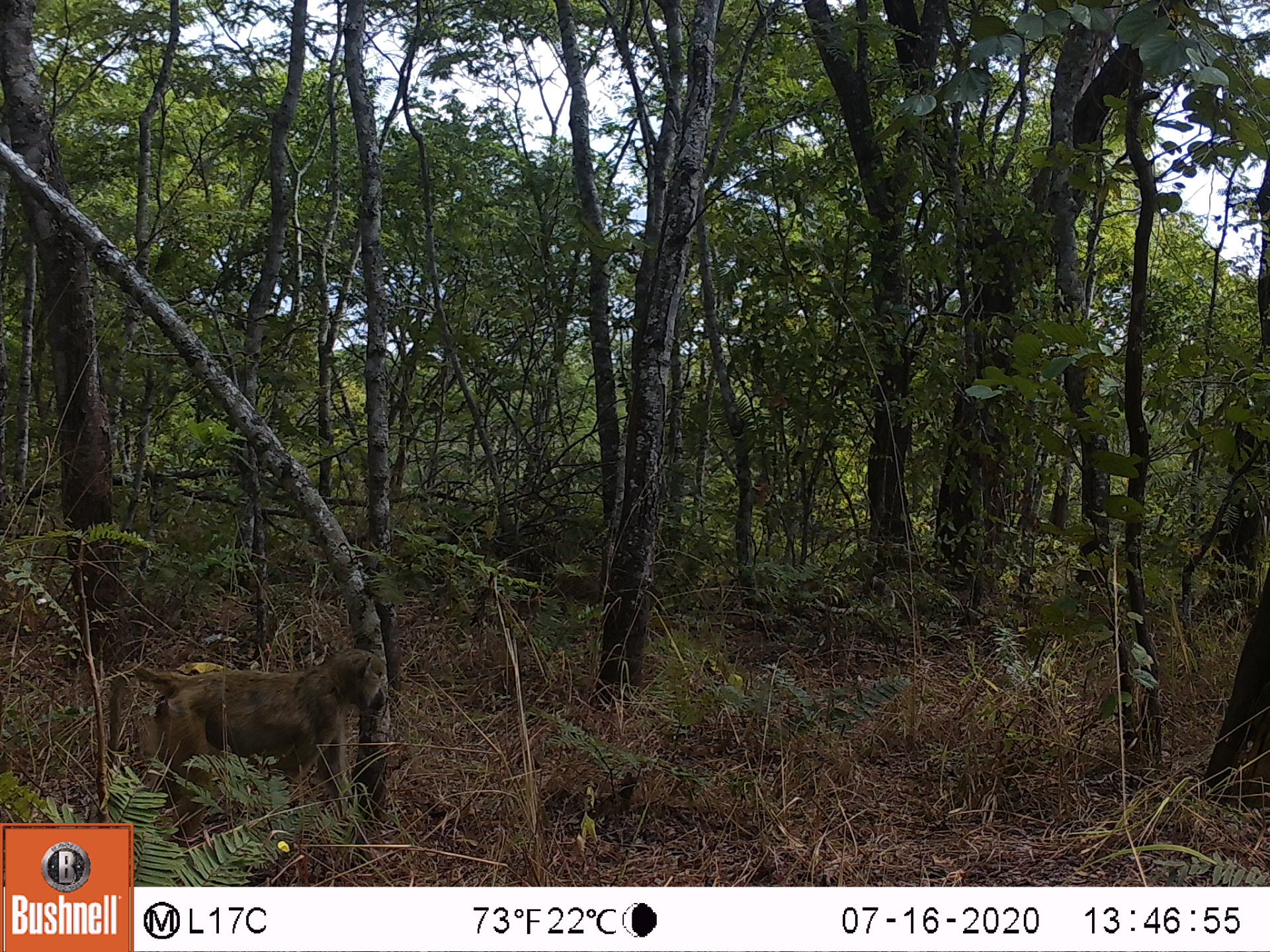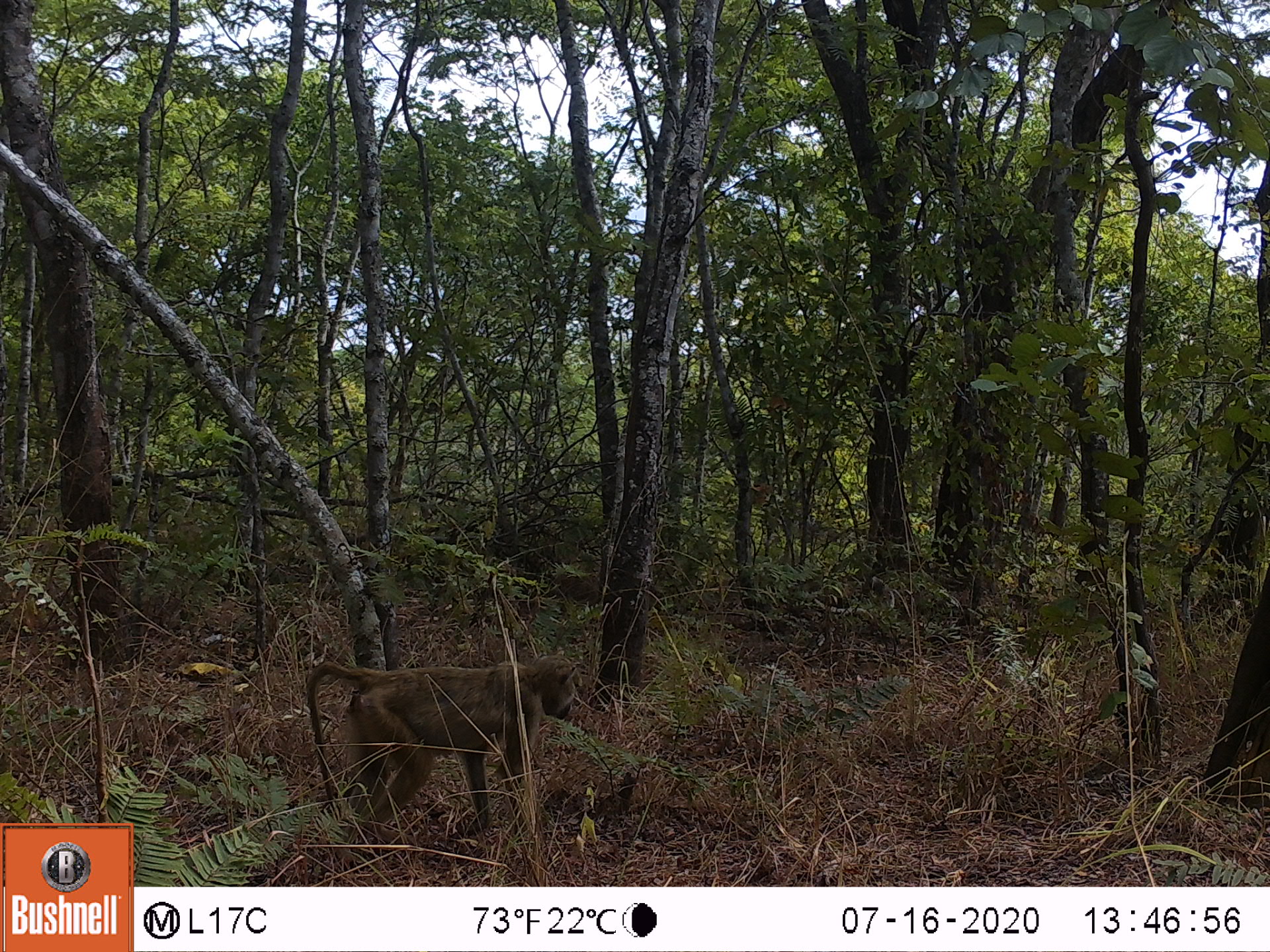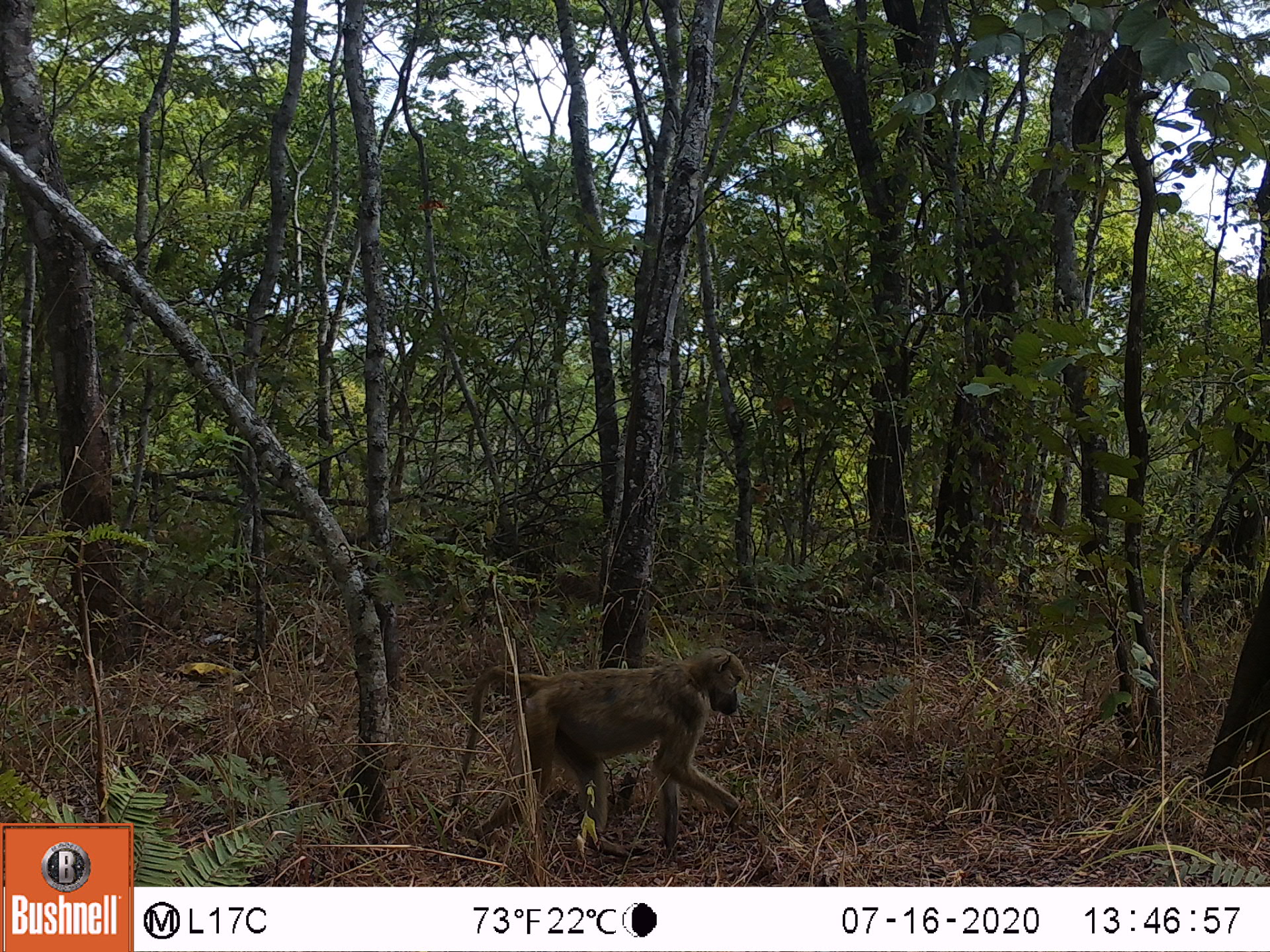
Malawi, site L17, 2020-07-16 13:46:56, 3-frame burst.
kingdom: Animalia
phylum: Chordata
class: Mammalia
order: Primates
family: Cercopithecidae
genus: Papio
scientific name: Papio cynocephalus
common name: yellow baboon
Yellow baboon (Papio cynocephalus), count 1.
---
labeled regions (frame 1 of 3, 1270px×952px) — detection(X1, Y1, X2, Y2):
yellow baboon: detection(108, 648, 389, 819)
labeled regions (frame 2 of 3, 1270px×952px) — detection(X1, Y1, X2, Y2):
yellow baboon: detection(307, 649, 582, 851)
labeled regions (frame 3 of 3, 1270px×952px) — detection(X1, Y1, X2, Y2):
yellow baboon: detection(450, 649, 750, 866)